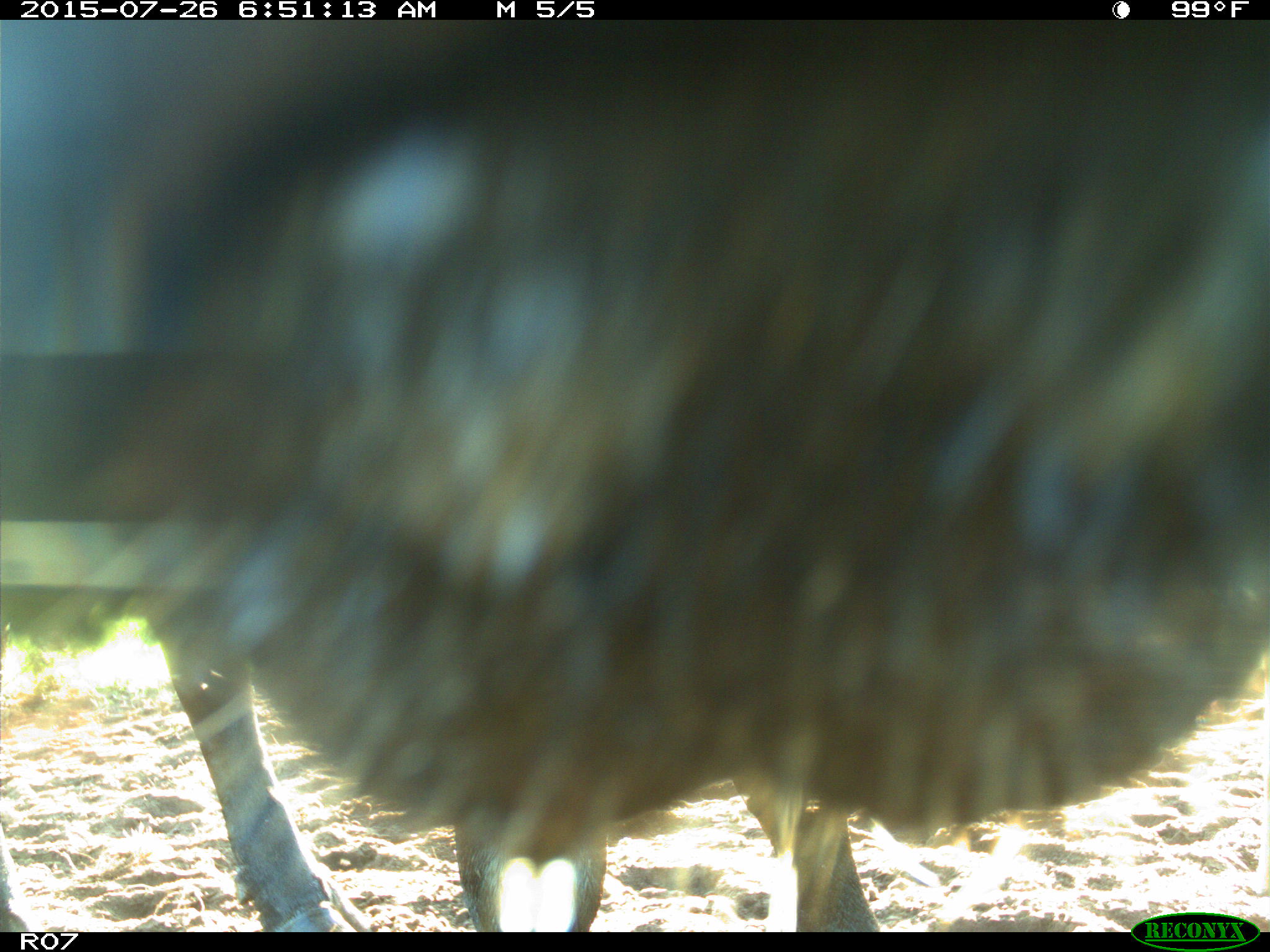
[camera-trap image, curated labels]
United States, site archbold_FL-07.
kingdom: Animalia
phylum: Chordata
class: Mammalia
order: Artiodactyla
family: Bovidae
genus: Bos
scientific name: Bos taurus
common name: domestic cow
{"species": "Bos taurus (domestic cow)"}